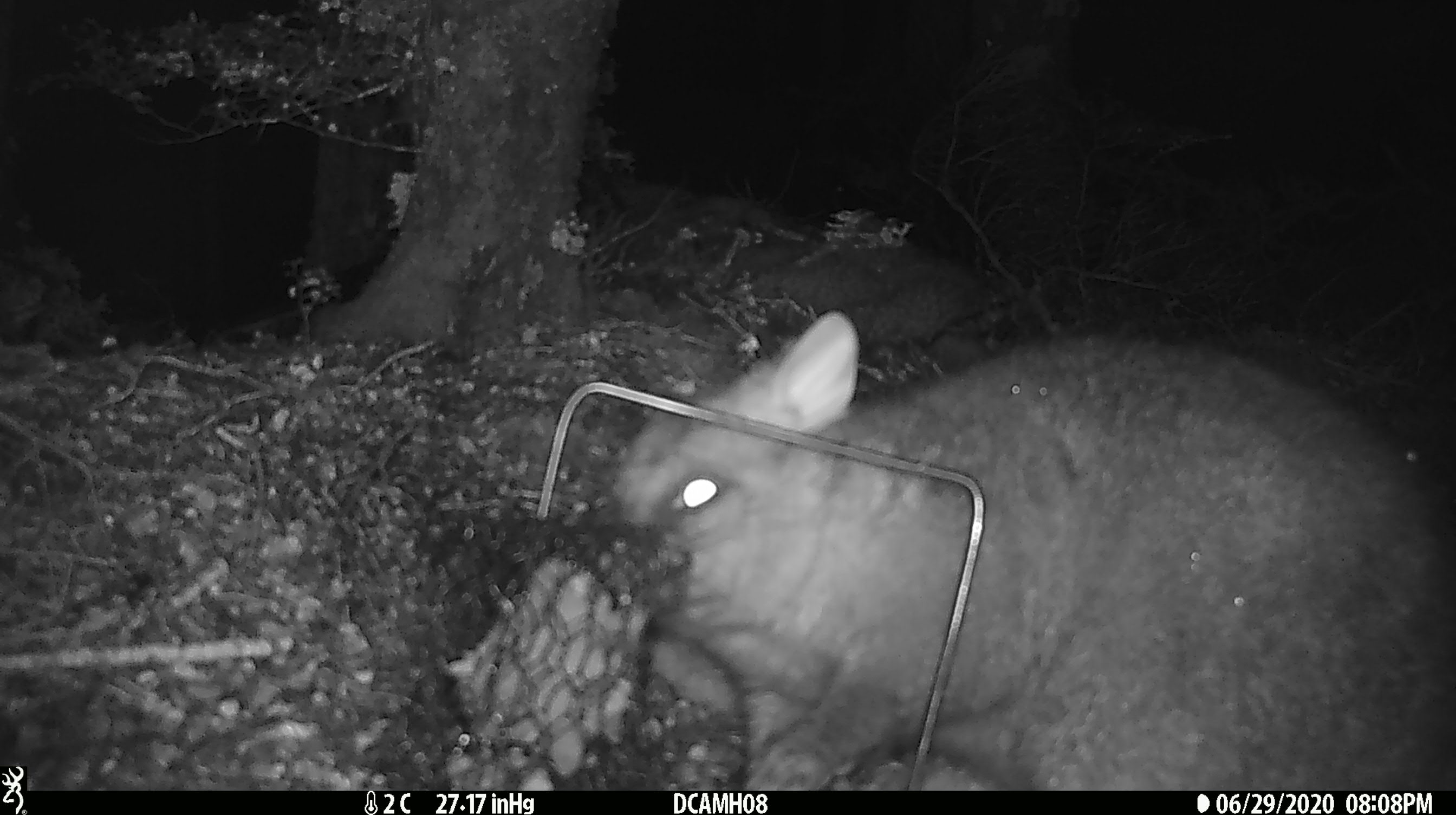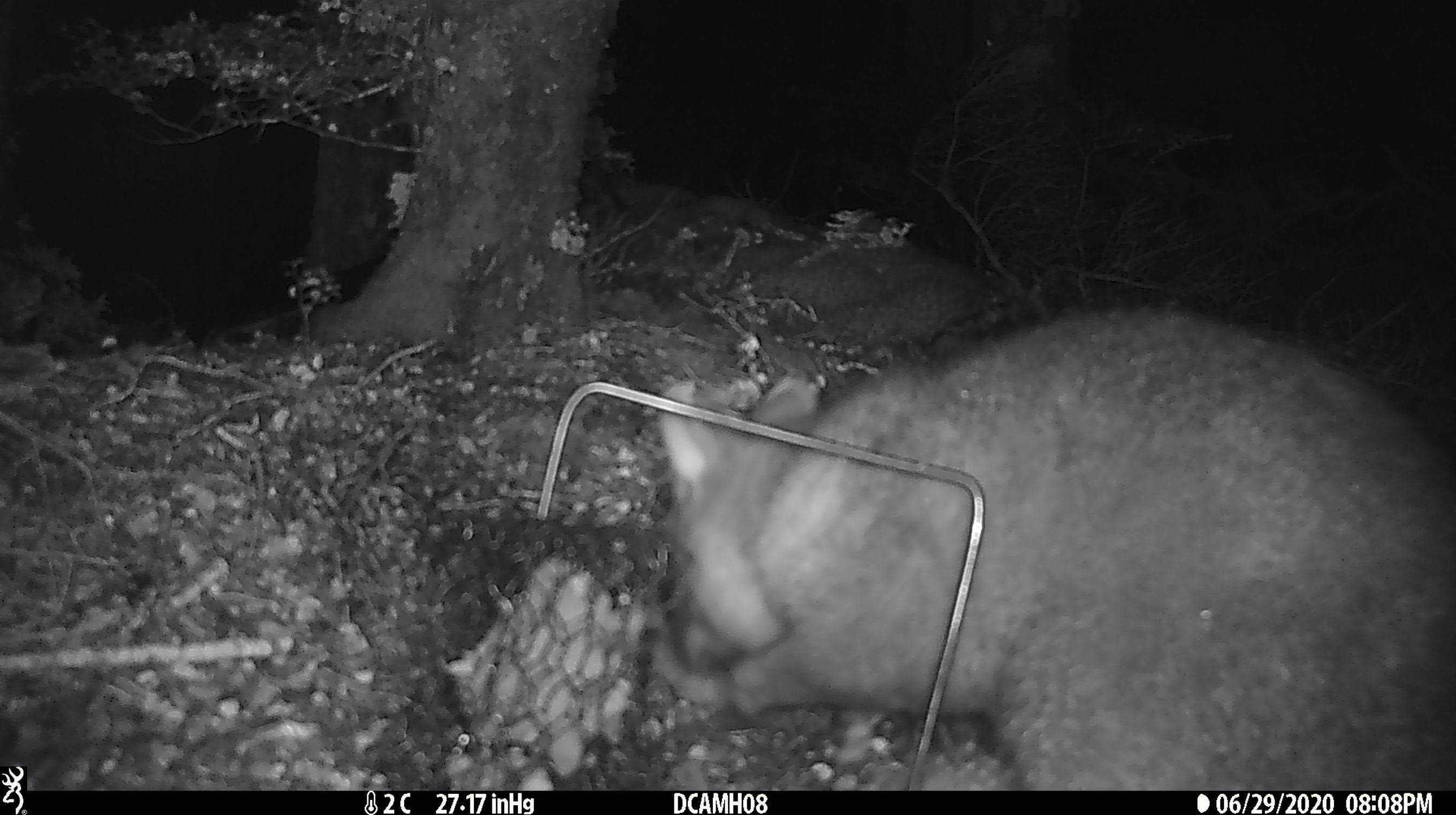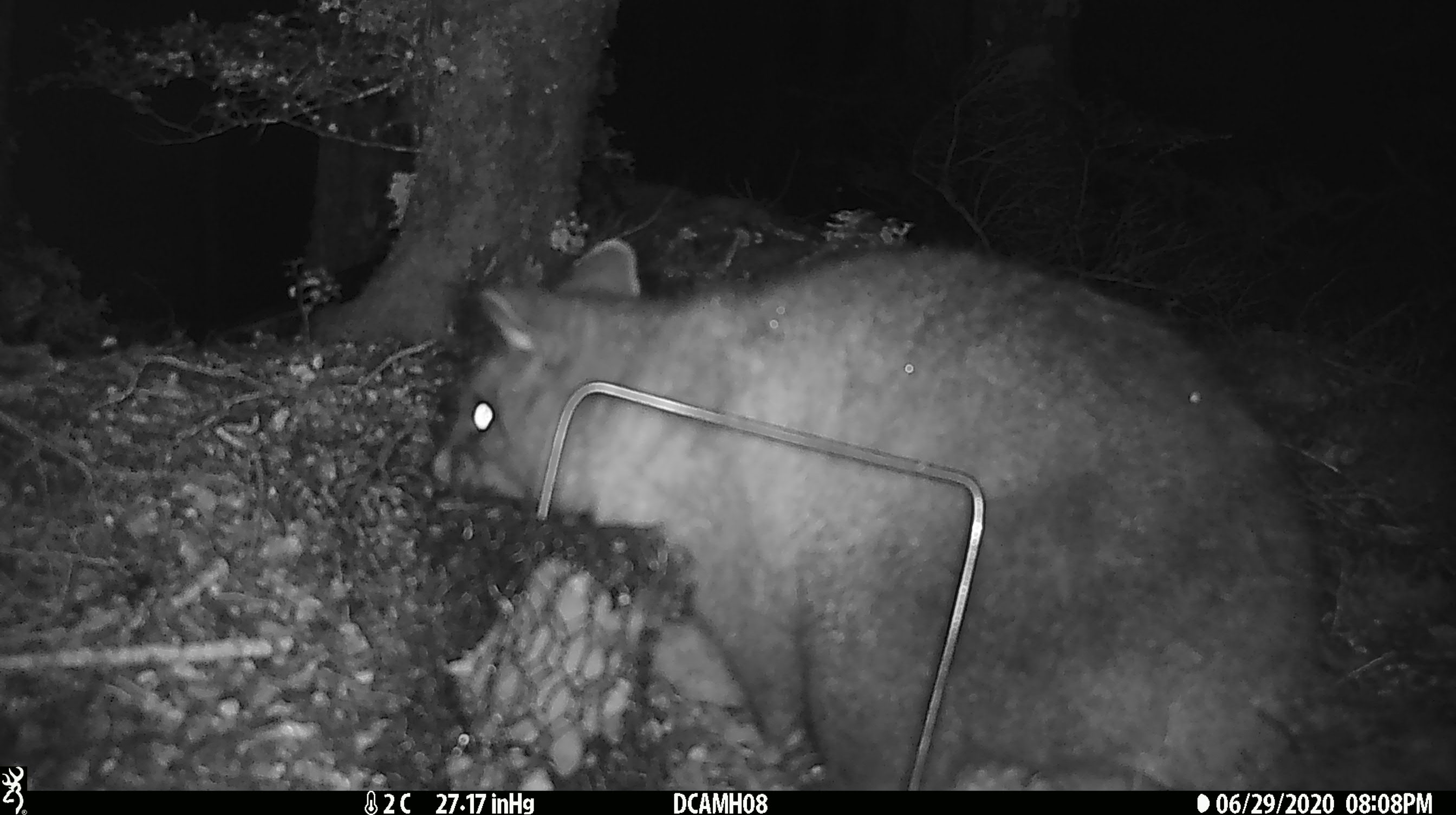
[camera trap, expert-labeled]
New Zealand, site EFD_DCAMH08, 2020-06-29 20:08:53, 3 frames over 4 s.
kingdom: Animalia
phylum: Chordata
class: Mammalia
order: Diprotodontia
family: Phalangeridae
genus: Trichosurus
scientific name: Trichosurus vulpecula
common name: common brushtail possum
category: possum